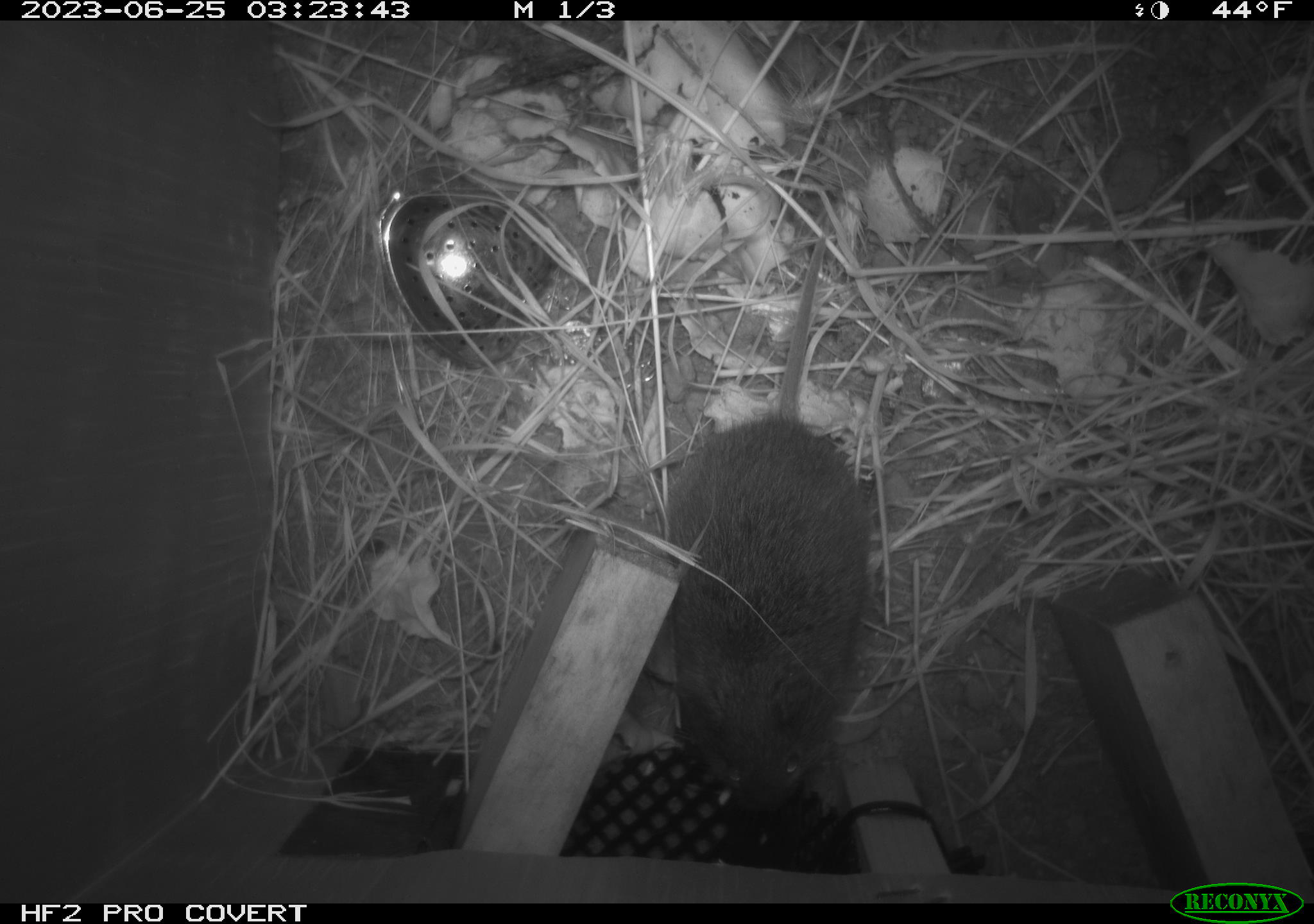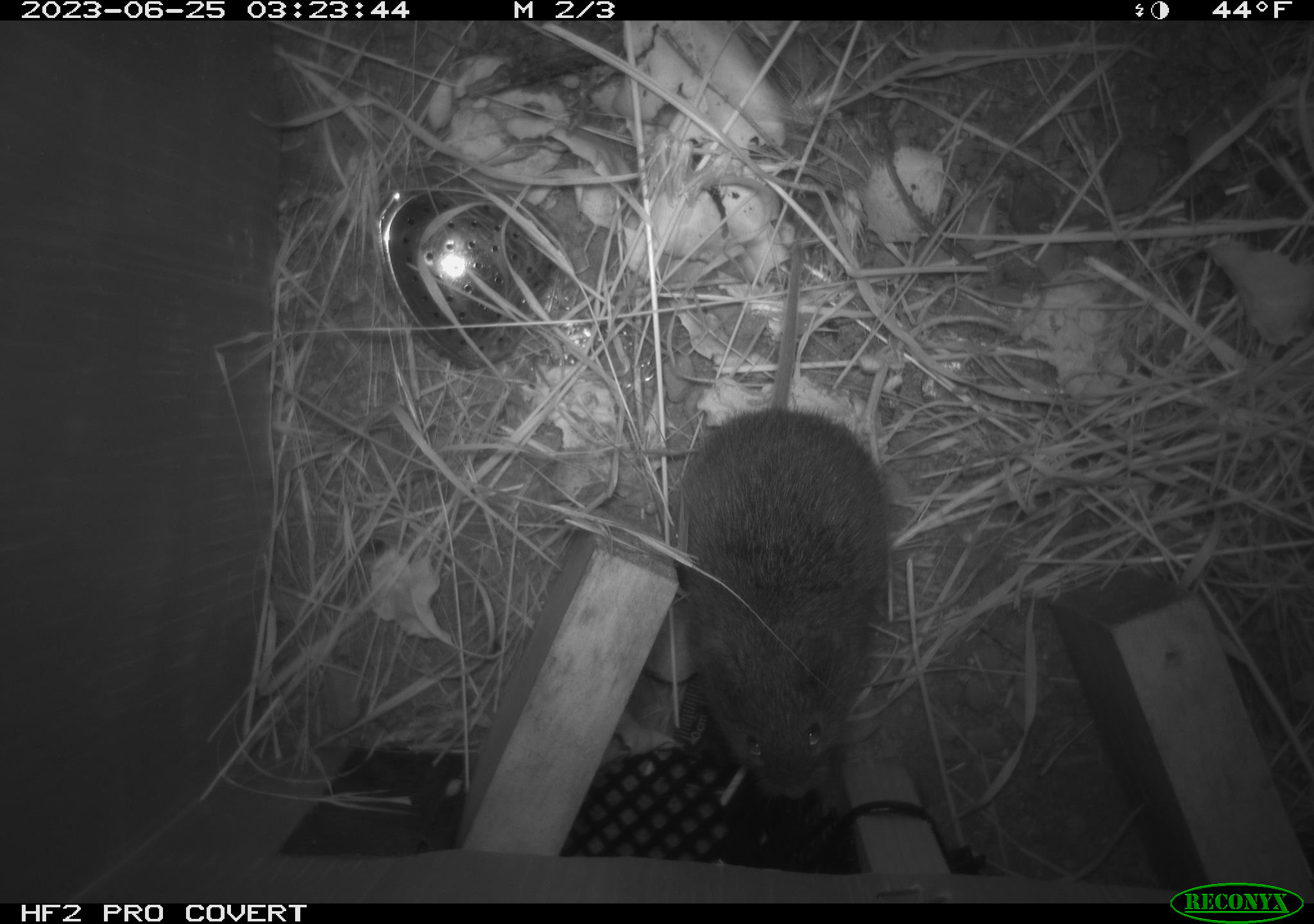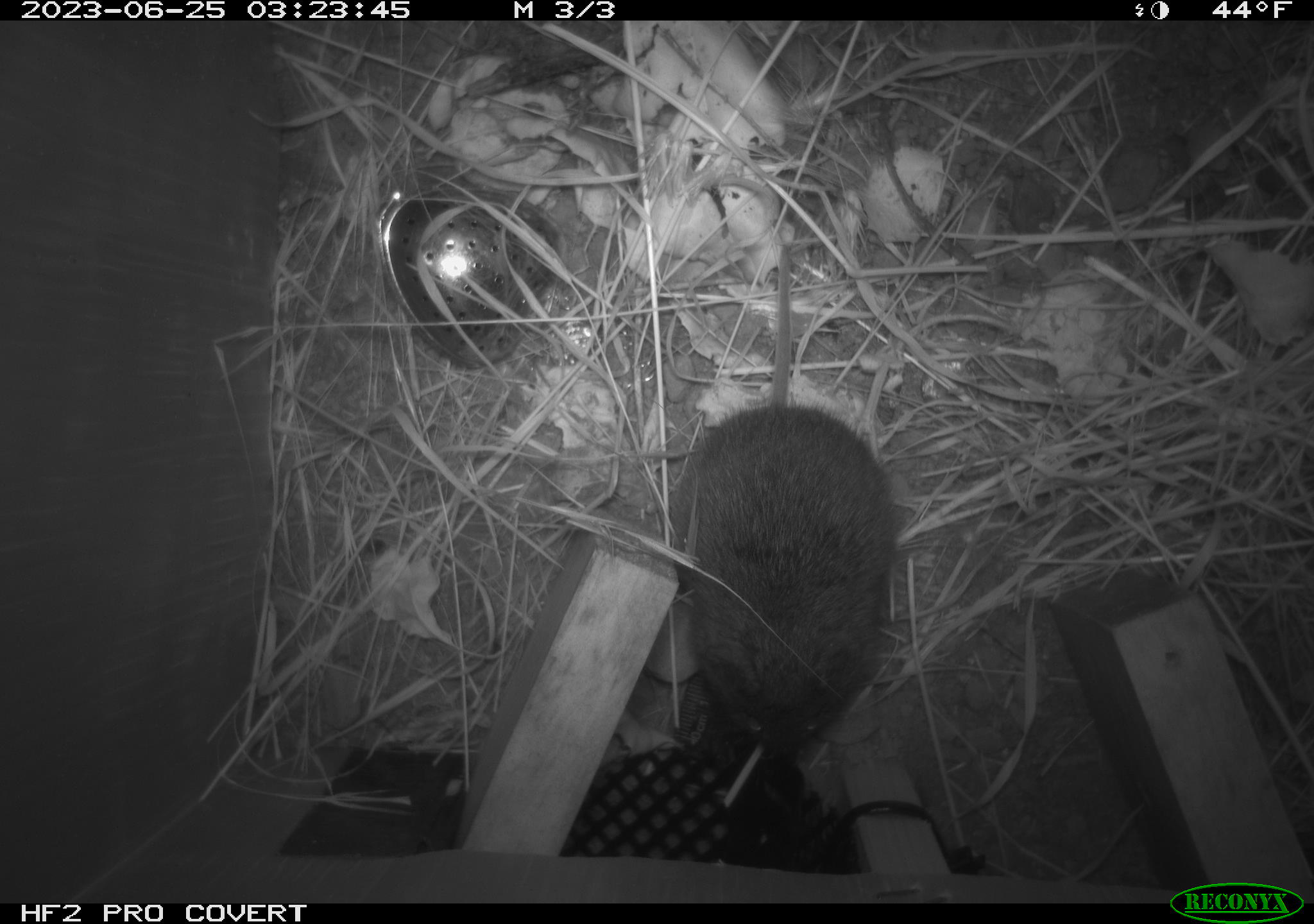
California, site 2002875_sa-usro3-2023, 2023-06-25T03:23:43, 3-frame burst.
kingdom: Animalia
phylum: Chordata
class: Mammalia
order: Rodentia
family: Cricetidae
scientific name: Arvicolinae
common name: voles, lemmings, and muskrats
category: arvicolinae subfamily